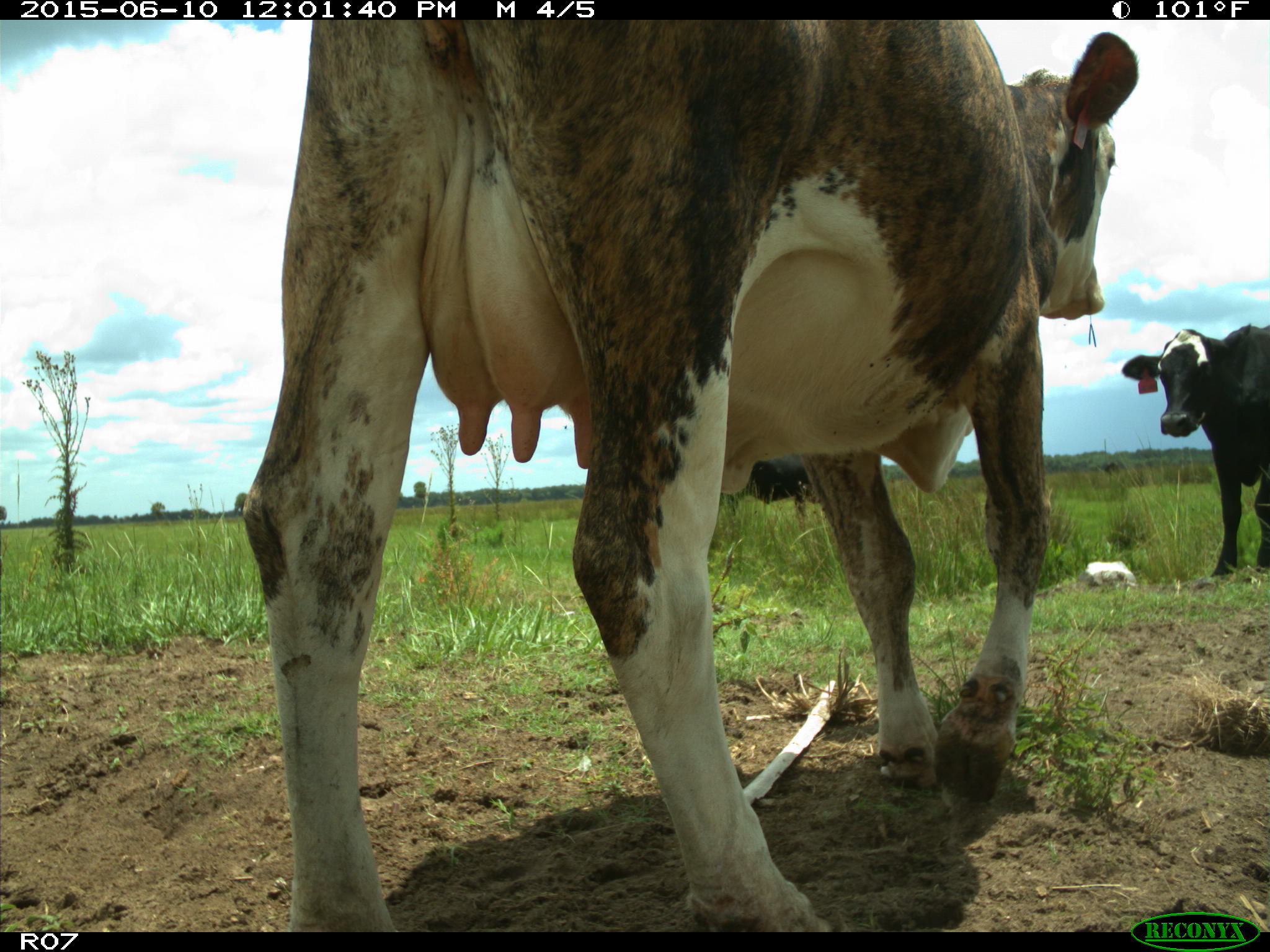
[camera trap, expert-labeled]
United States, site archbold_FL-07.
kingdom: Animalia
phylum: Chordata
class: Mammalia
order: Artiodactyla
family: Bovidae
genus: Bos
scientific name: Bos taurus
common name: domestic cow